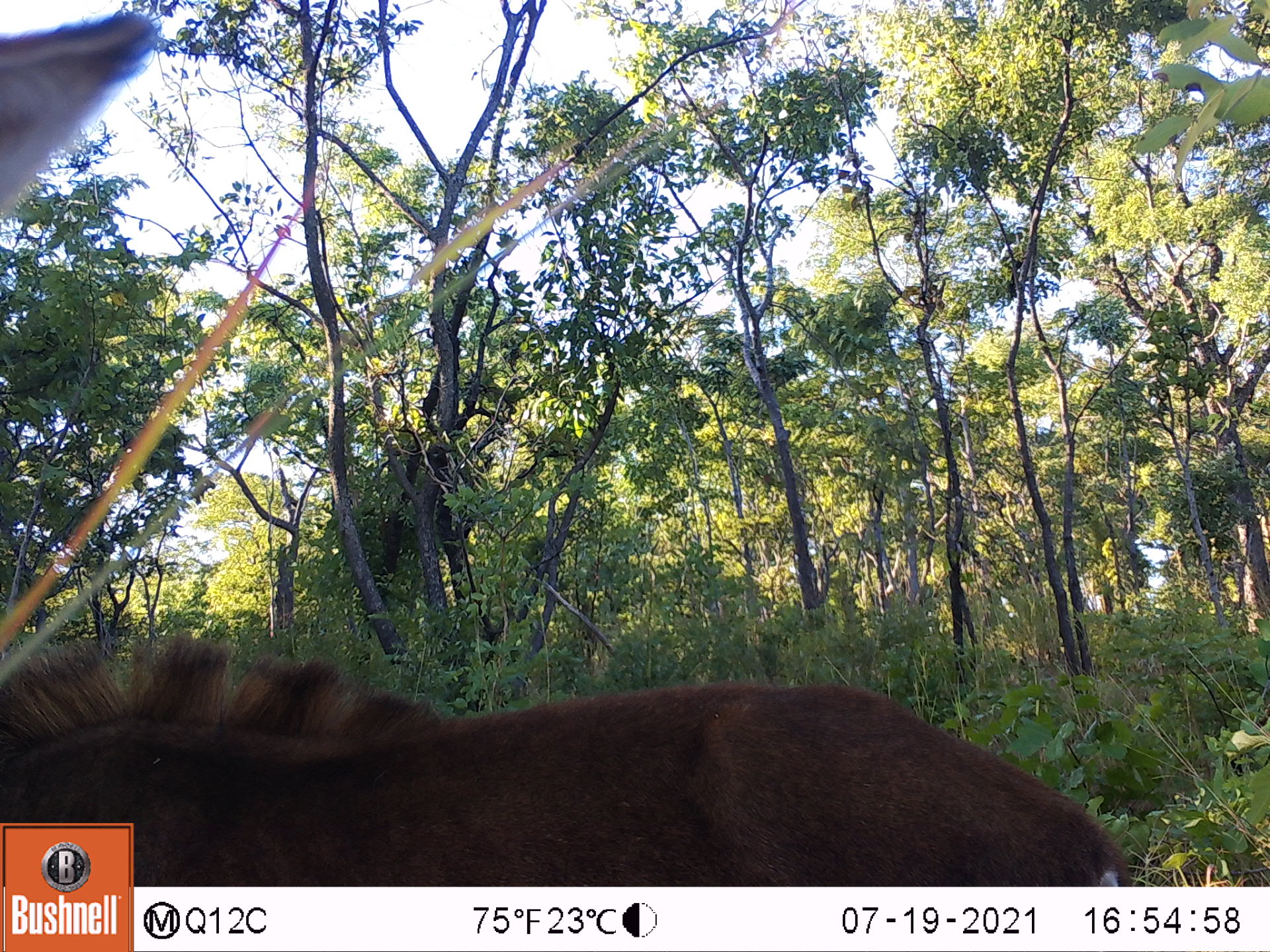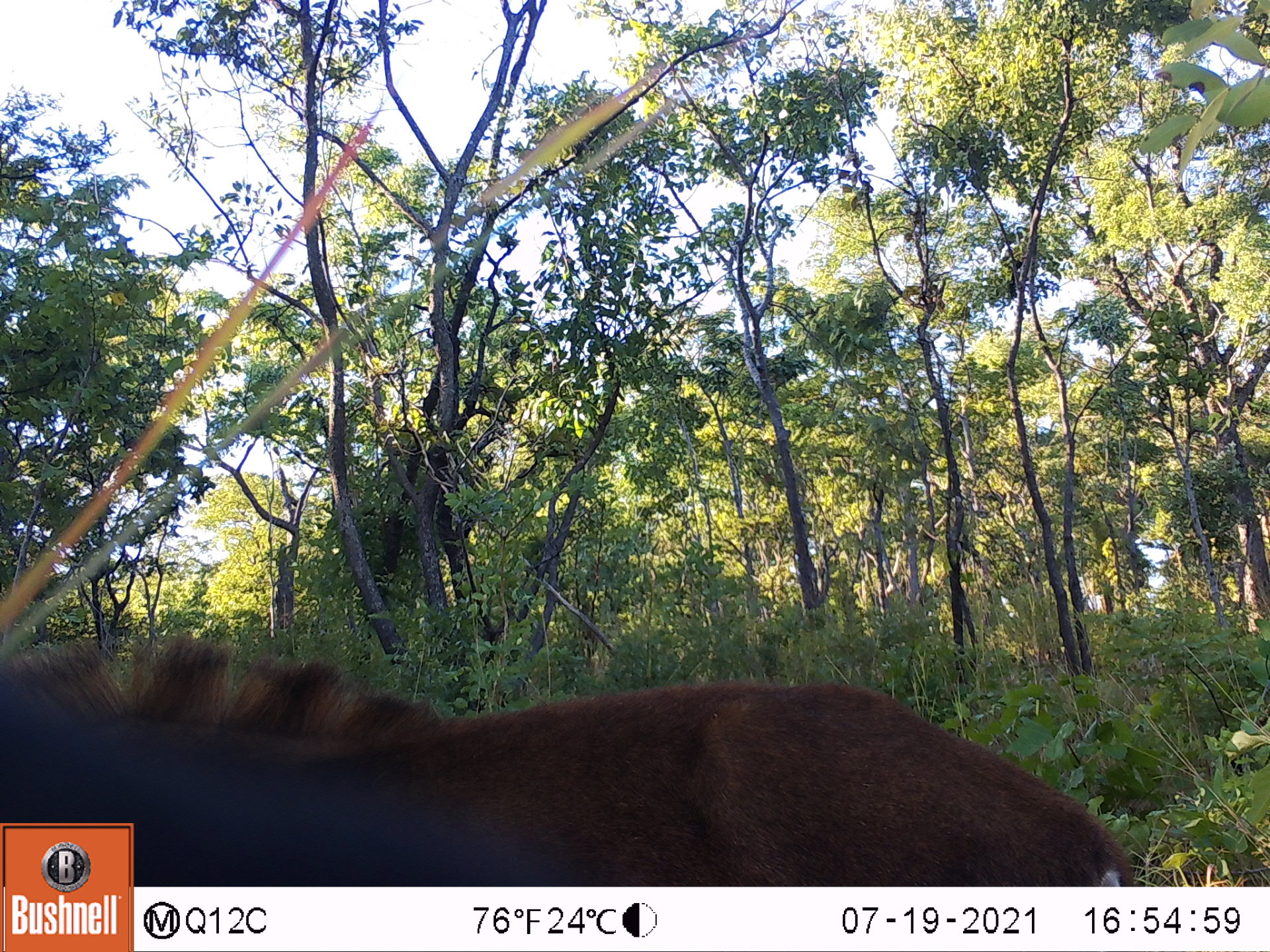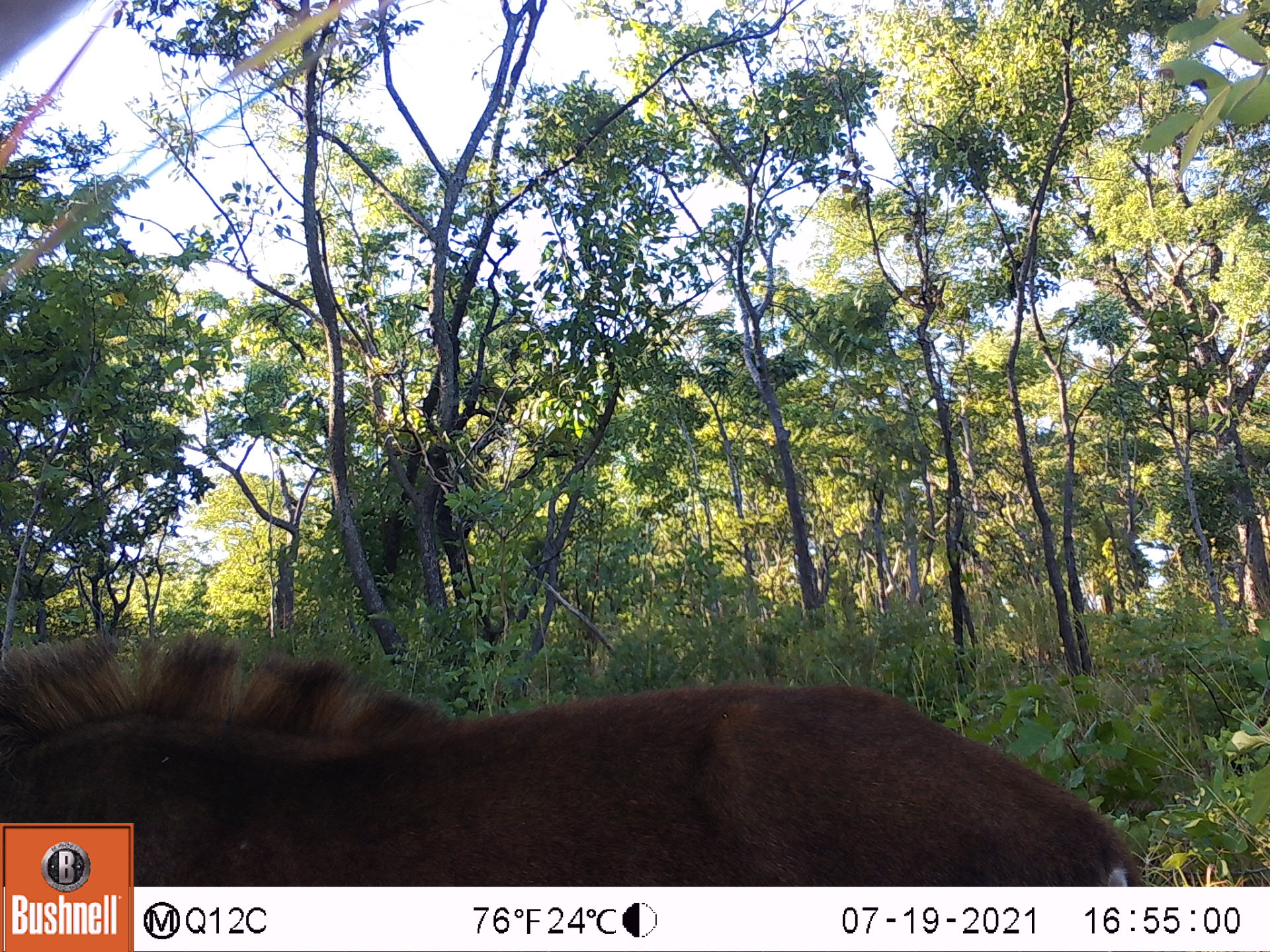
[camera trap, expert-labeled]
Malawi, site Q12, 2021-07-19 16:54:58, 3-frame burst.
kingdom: Animalia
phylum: Chordata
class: Mammalia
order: Artiodactyla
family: Bovidae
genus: Hippotragus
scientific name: Hippotragus niger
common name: sable antelope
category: sable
Sable (sable antelope) (Hippotragus niger), count 1.